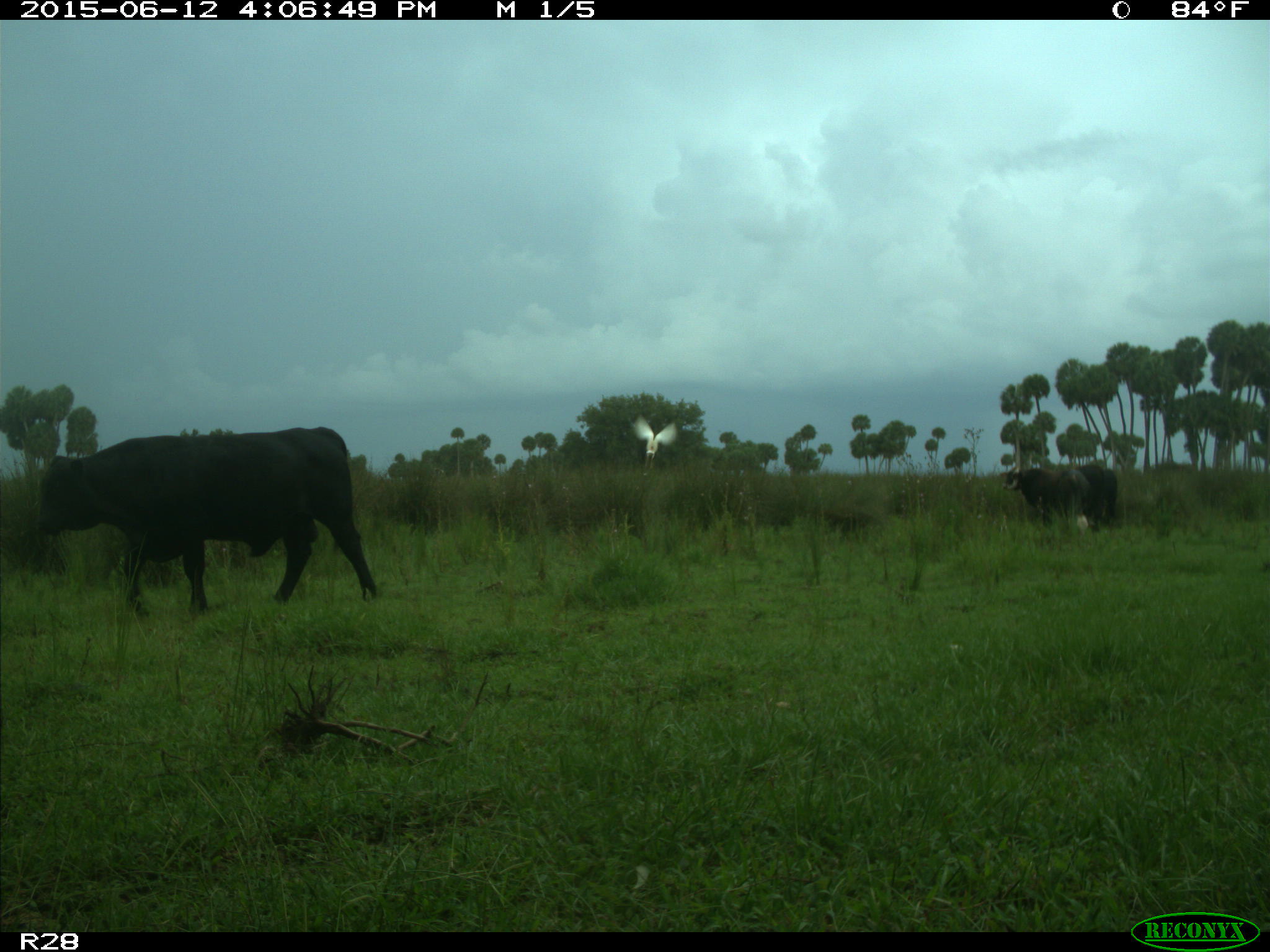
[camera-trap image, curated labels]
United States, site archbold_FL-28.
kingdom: Animalia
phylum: Chordata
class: Mammalia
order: Artiodactyla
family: Bovidae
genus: Bos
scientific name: Bos taurus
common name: domestic cow